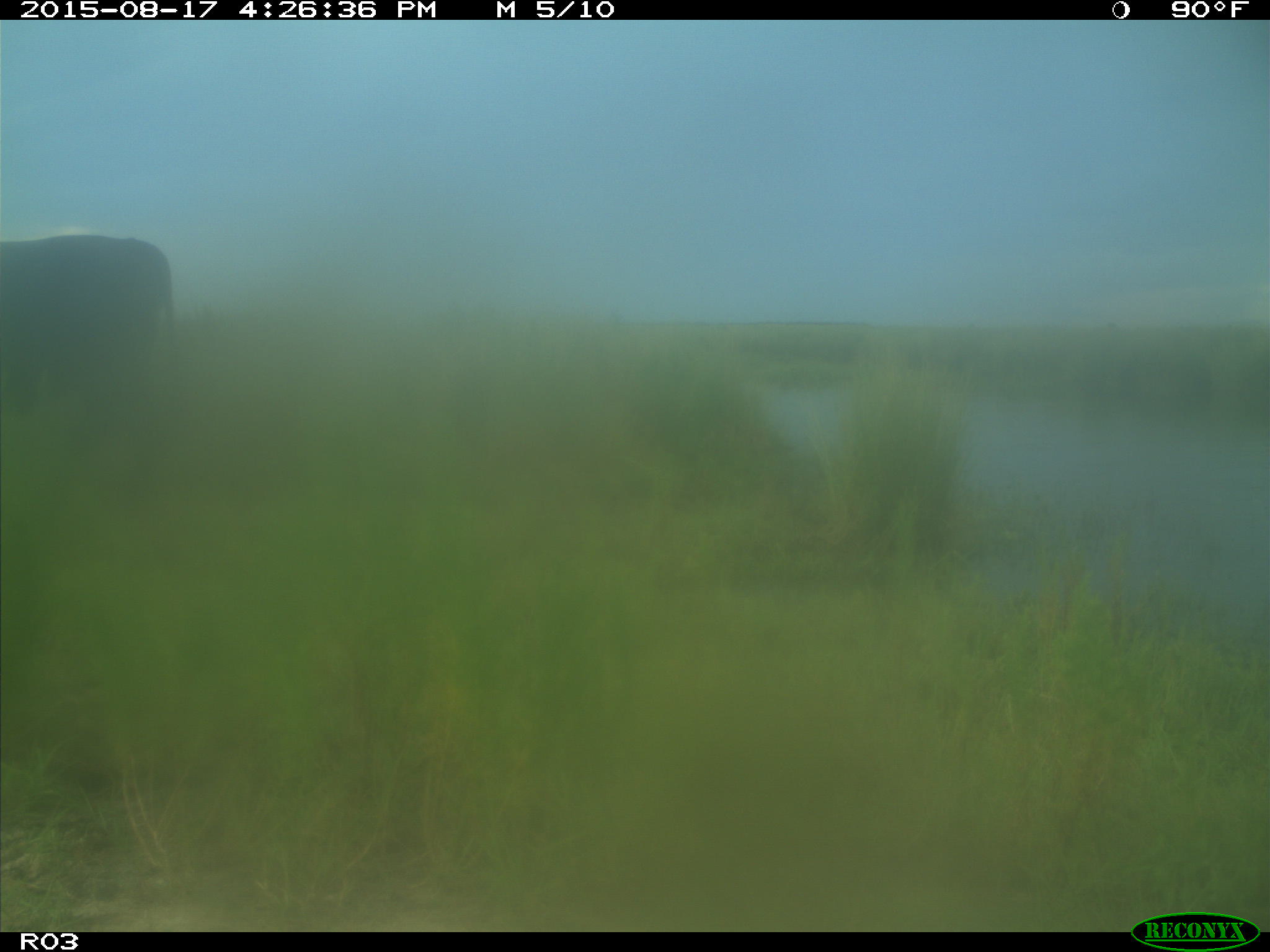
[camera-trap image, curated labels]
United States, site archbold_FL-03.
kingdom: Animalia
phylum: Chordata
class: Mammalia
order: Artiodactyla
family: Bovidae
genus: Bos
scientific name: Bos taurus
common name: domestic cow